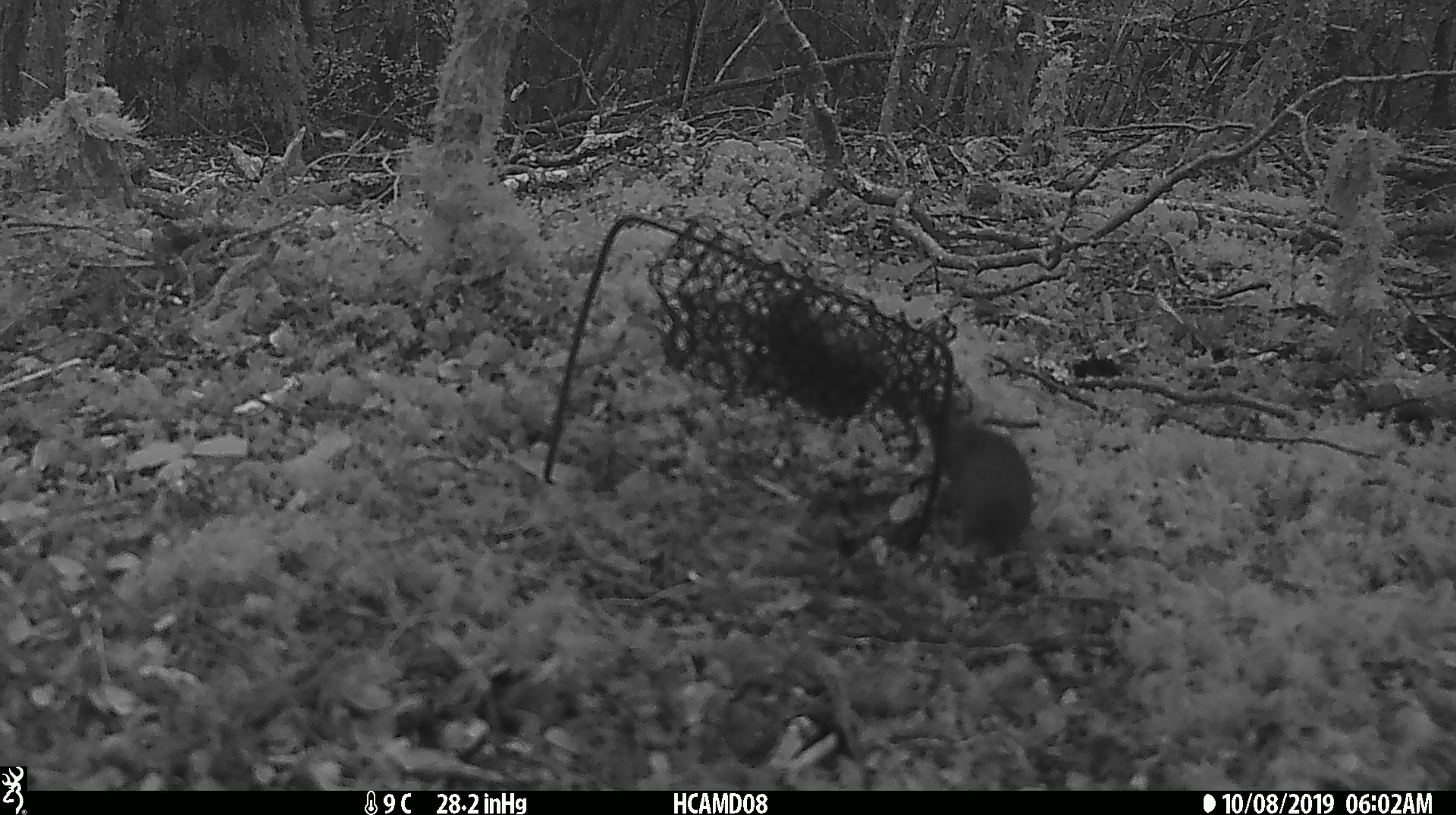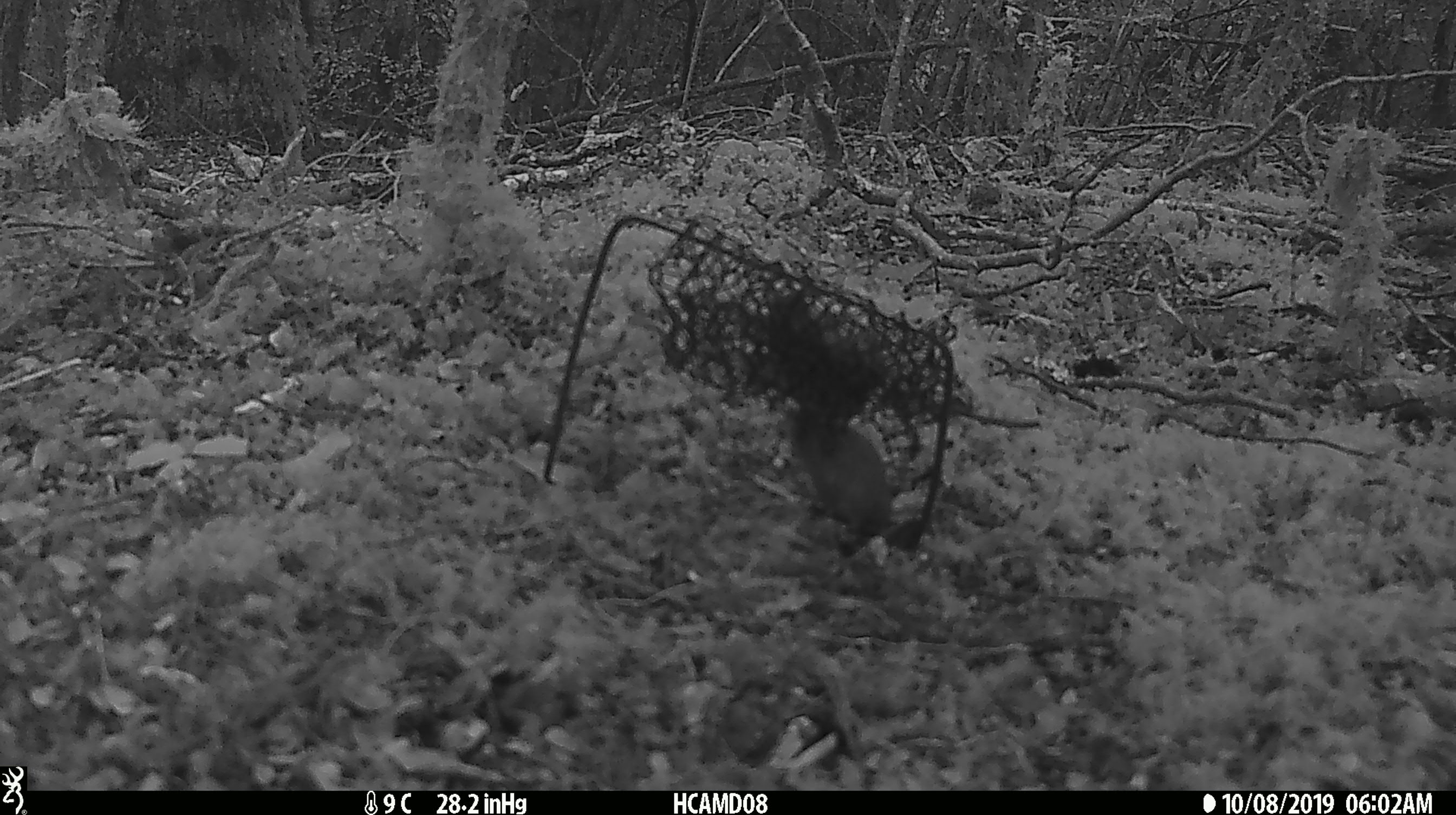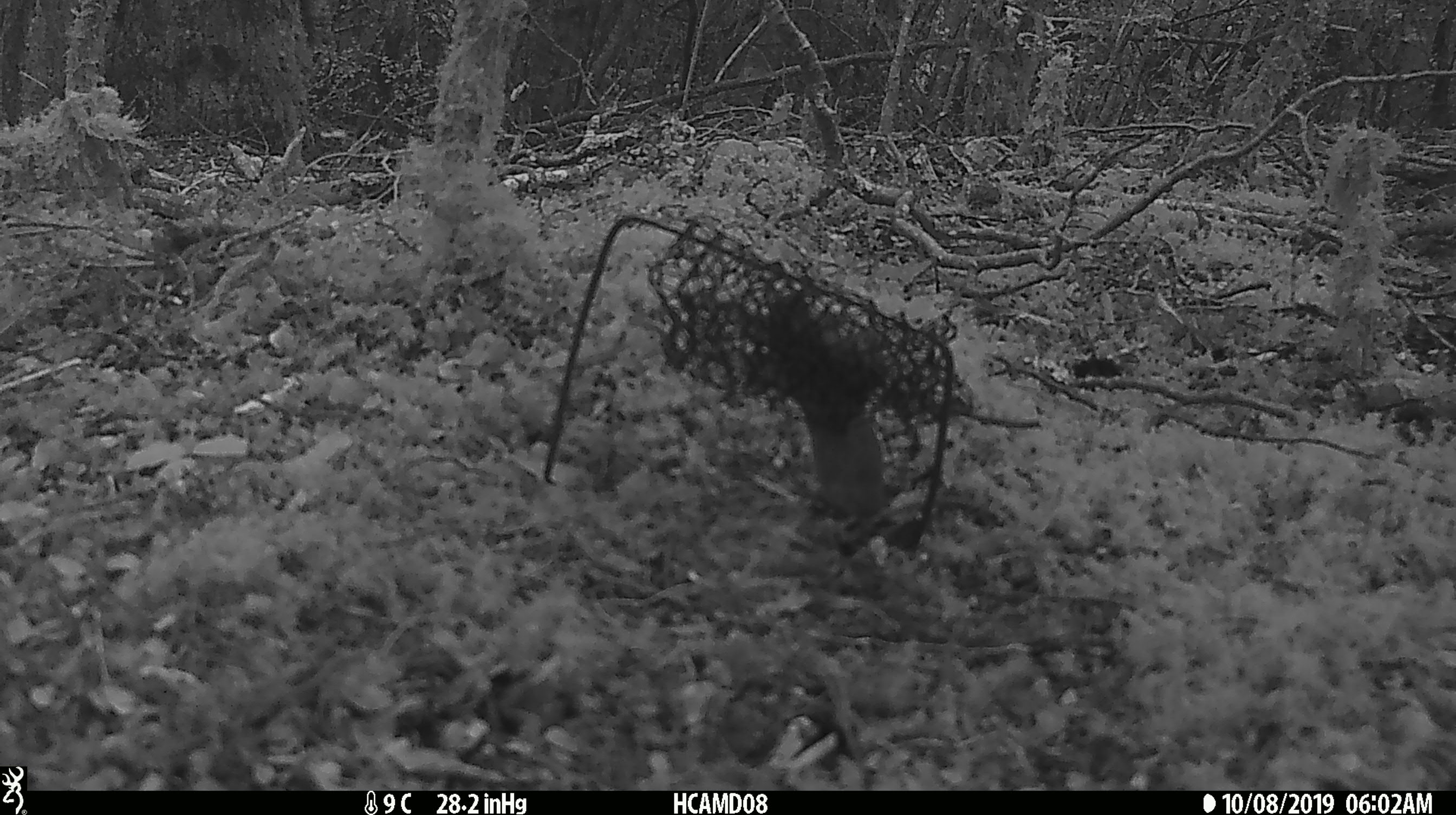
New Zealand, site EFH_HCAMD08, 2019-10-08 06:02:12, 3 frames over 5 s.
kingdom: Animalia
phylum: Chordata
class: Mammalia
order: Rodentia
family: Muridae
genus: Mus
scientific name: Mus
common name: mouse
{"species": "mouse (Mus)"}